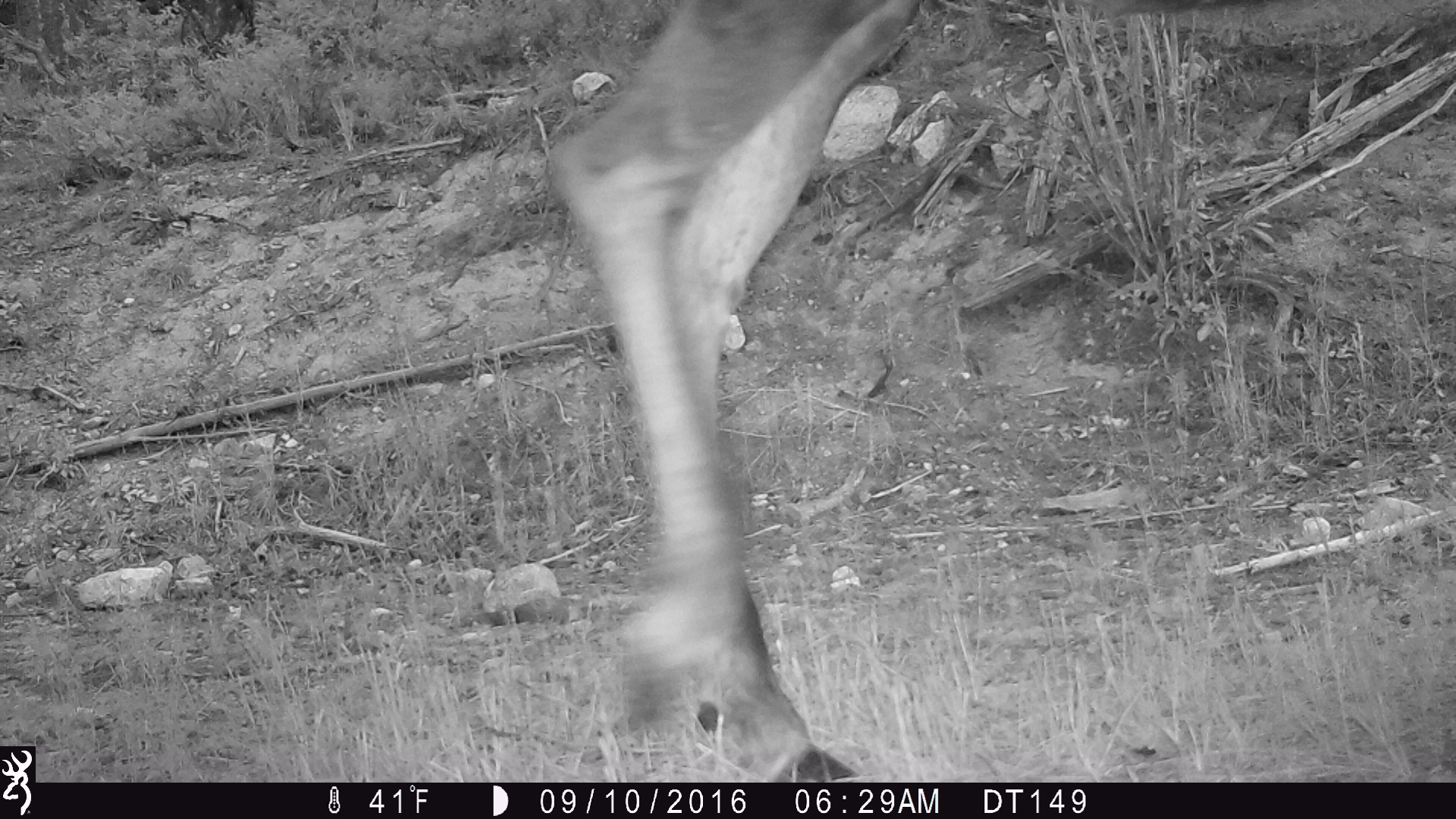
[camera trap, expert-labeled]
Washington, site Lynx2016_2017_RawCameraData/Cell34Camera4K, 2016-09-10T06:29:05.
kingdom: Animalia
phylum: Chordata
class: Mammalia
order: Artiodactyla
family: Cervidae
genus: Alces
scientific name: Alces alces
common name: moose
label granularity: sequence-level